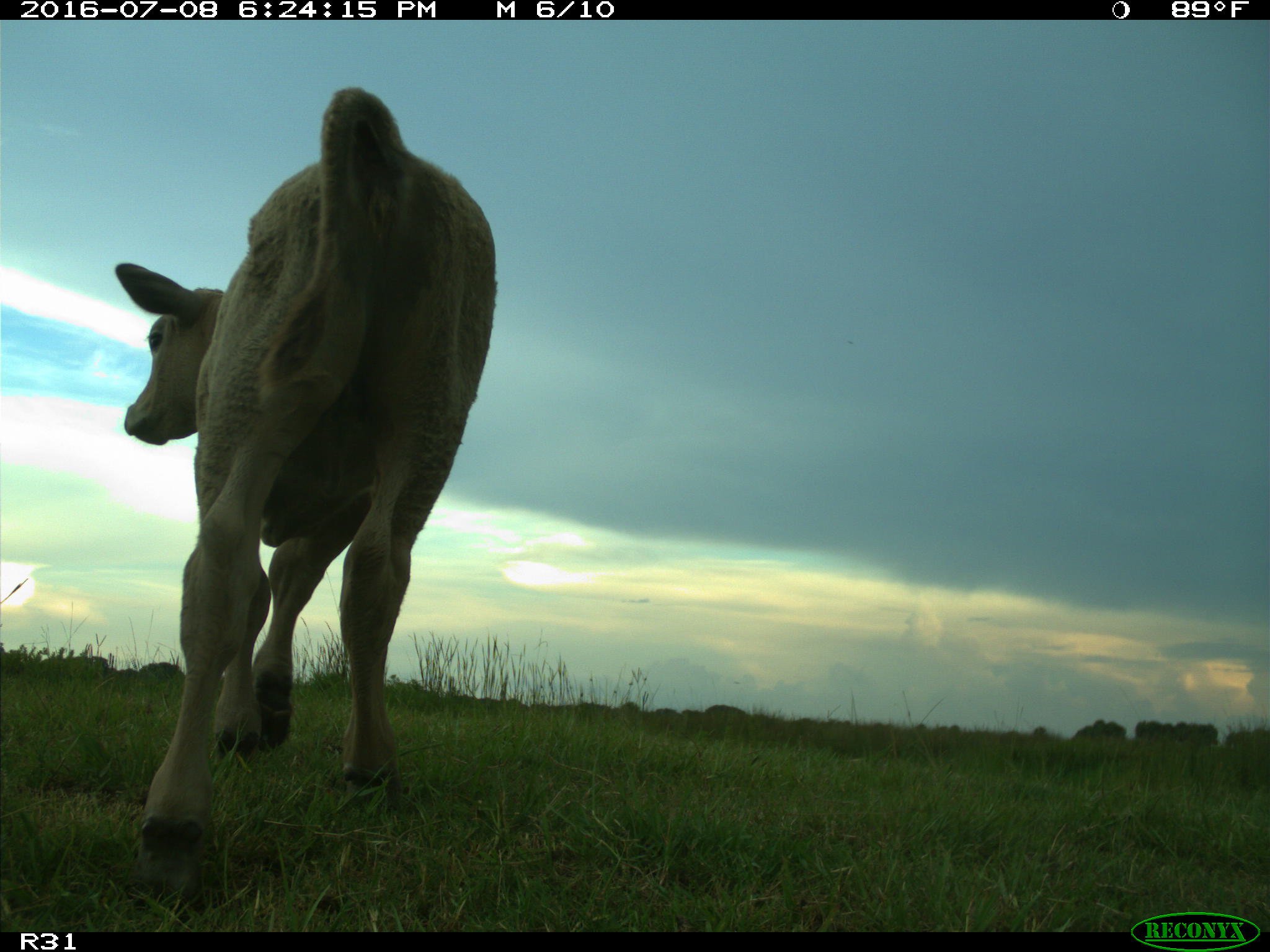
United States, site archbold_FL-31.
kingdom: Animalia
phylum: Chordata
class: Mammalia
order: Artiodactyla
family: Bovidae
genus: Bos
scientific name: Bos taurus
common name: domestic cow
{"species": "Bos taurus (domestic cow)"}